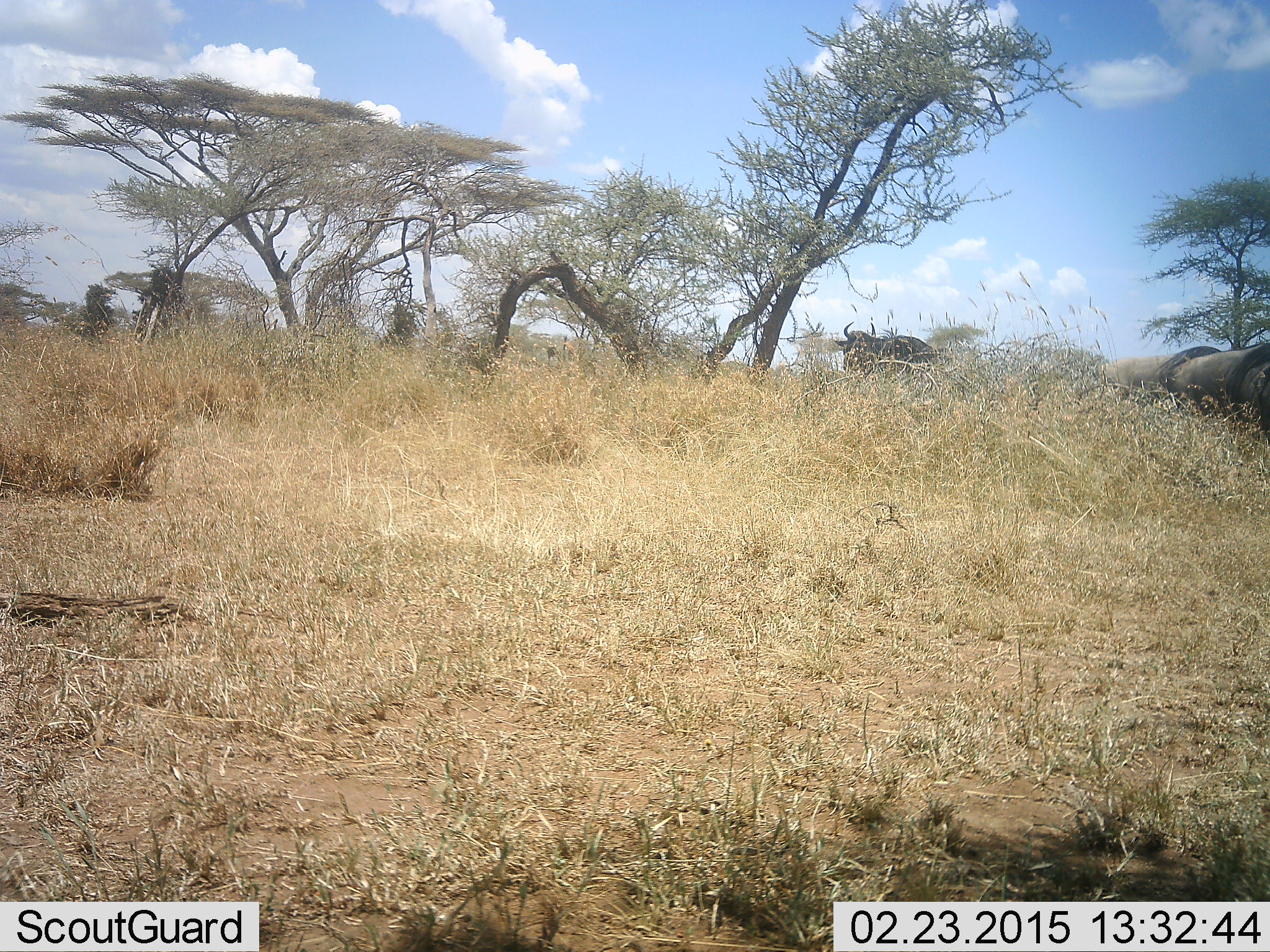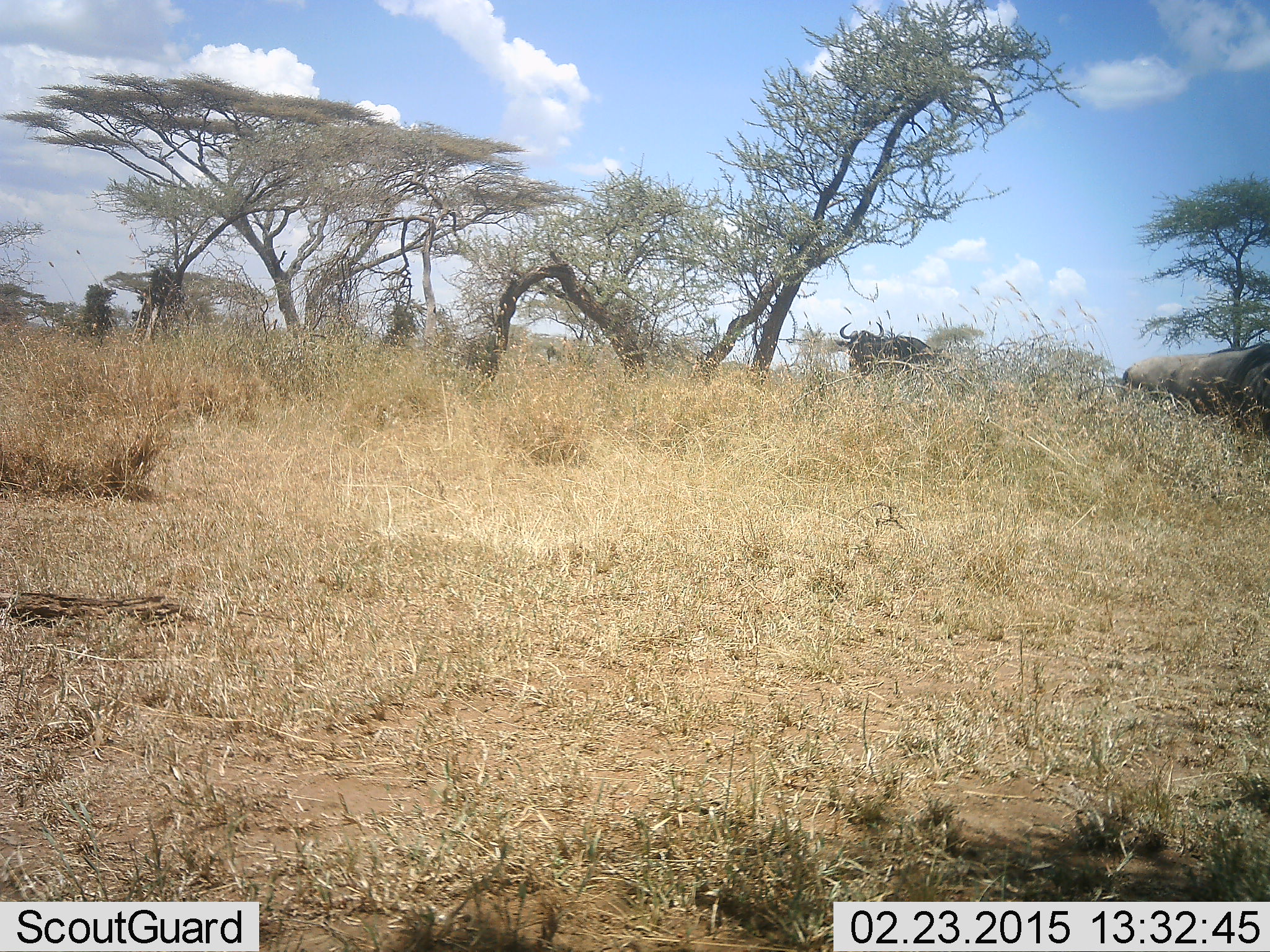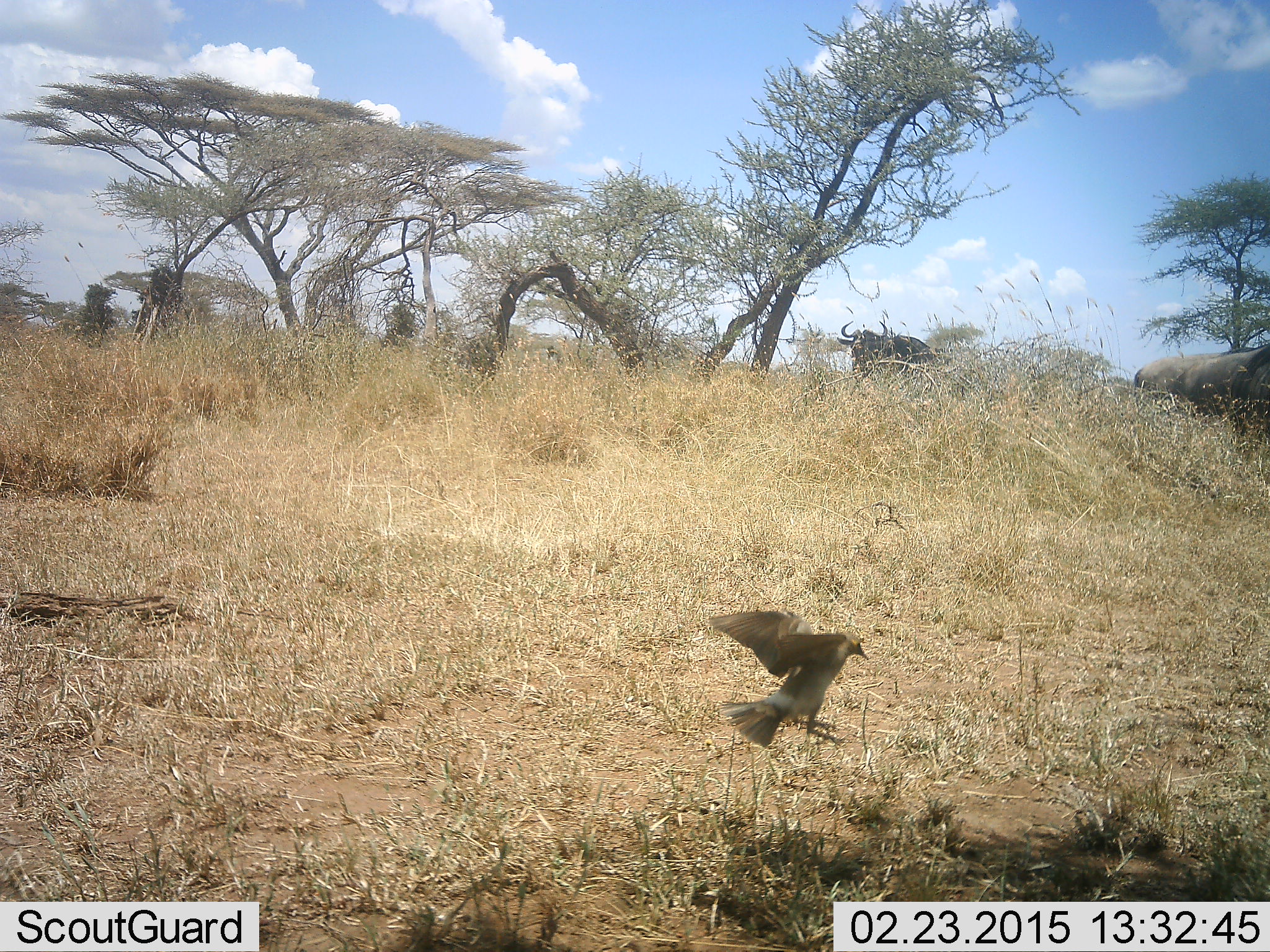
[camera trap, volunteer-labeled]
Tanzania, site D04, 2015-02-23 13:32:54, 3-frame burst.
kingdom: Animalia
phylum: Chordata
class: Aves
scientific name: Aves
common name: bird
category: otherbird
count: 1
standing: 0%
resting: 0%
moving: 100%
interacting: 0%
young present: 0%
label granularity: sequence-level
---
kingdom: Animalia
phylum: Chordata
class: Mammalia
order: Artiodactyla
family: Bovidae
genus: Connochaetes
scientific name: Connochaetes taurinus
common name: blue wildebeest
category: wildebeest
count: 3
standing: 92%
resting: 0%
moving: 31%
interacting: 0%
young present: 0%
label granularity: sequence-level